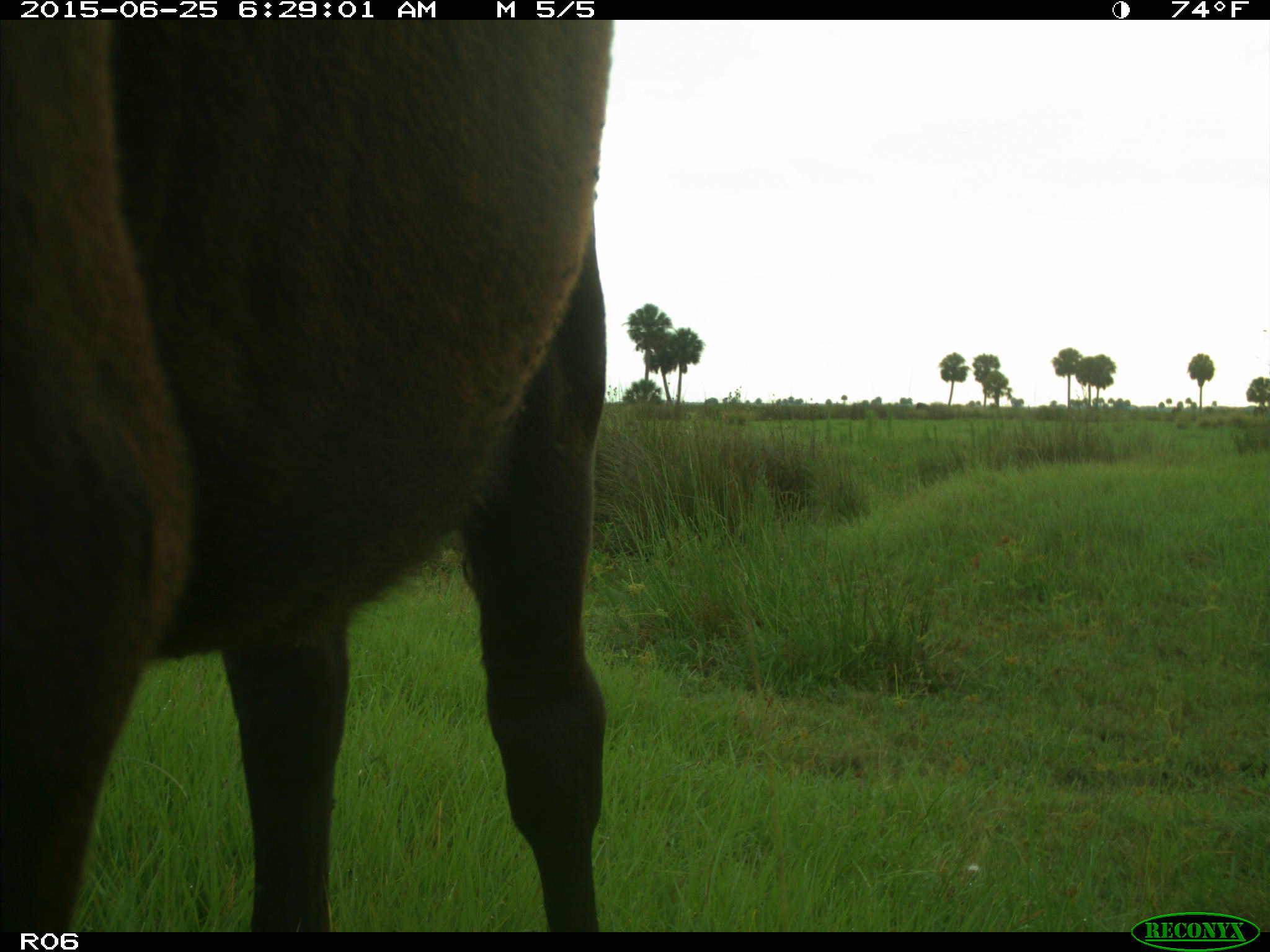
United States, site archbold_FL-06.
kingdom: Animalia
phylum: Chordata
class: Mammalia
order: Artiodactyla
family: Bovidae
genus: Bos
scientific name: Bos taurus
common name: domestic cow